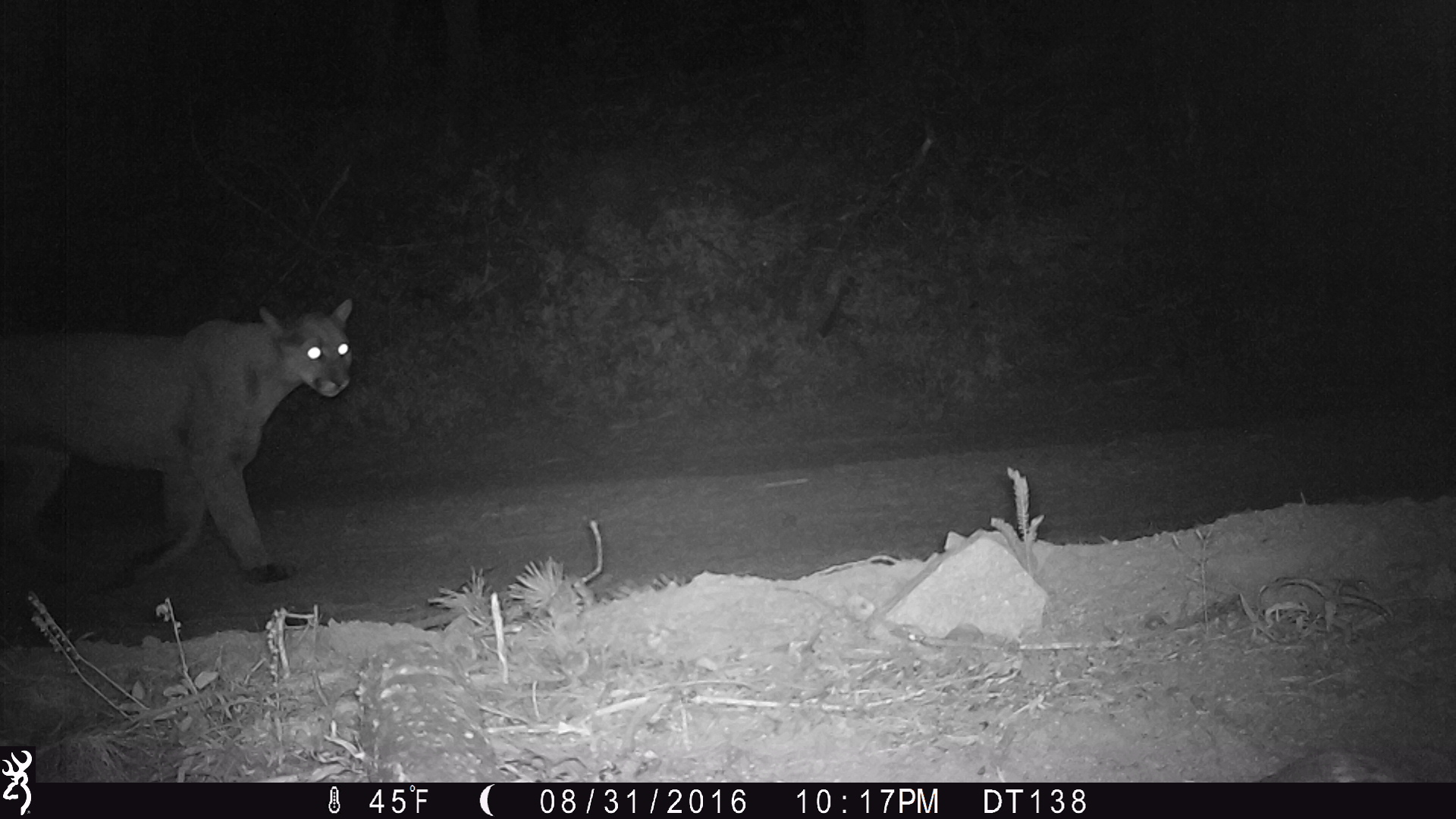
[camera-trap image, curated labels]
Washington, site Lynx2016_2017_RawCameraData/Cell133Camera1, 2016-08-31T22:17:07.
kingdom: Animalia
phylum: Chordata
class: Mammalia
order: Carnivora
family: Felidae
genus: Puma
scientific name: Puma concolor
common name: mountain lion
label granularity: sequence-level